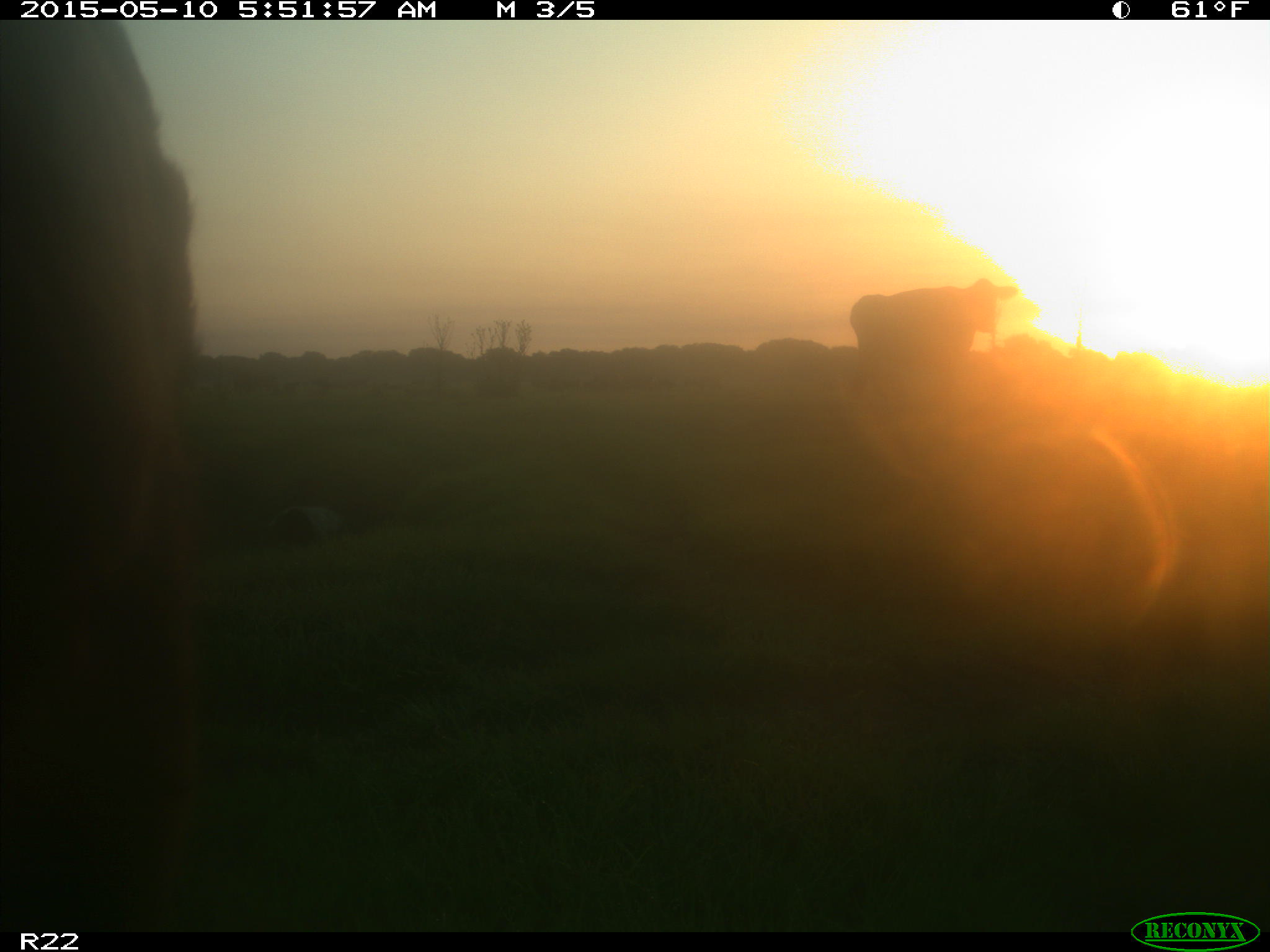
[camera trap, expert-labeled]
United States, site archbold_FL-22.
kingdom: Animalia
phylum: Chordata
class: Mammalia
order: Artiodactyla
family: Bovidae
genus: Bos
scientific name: Bos taurus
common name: domestic cow